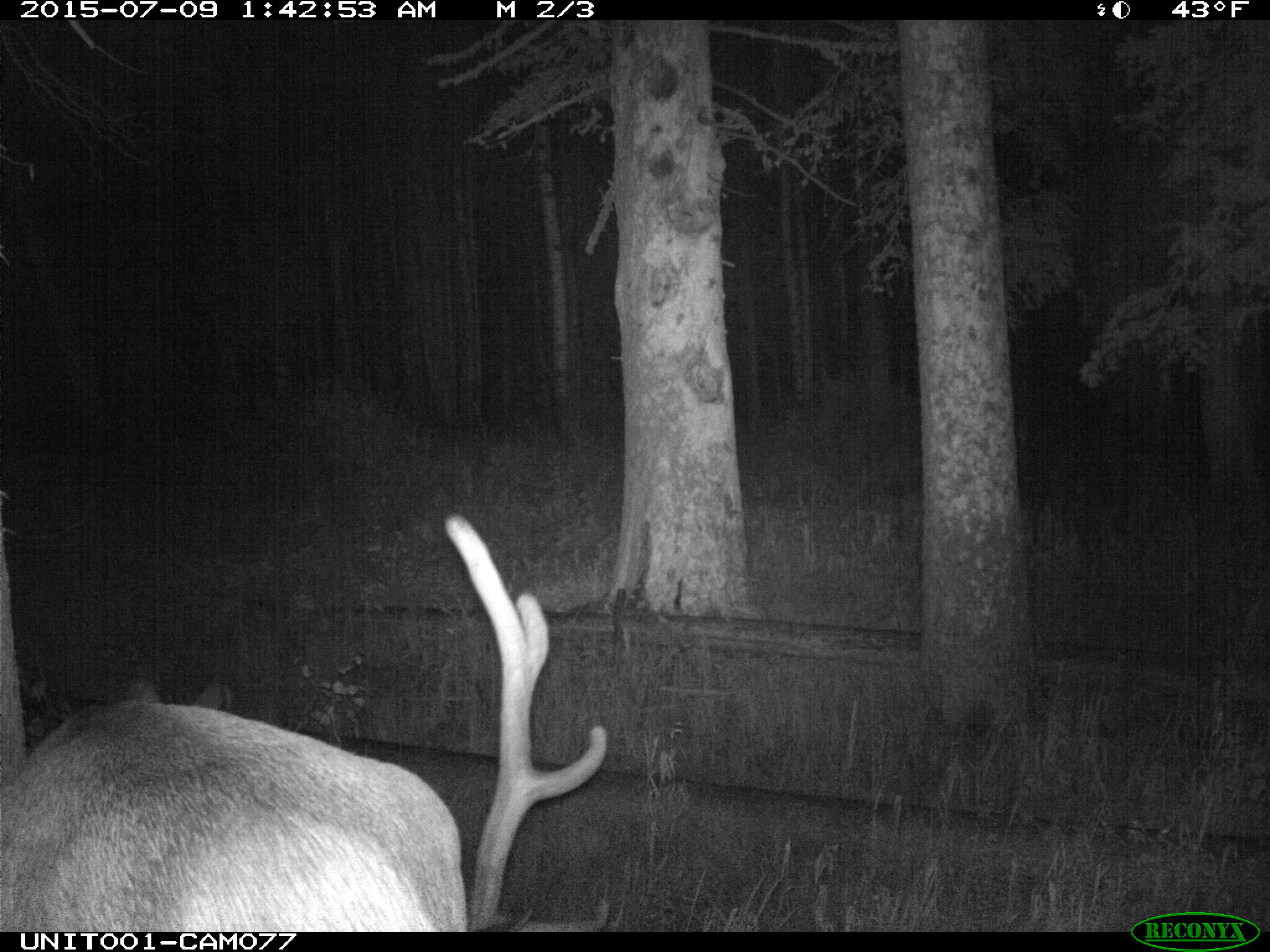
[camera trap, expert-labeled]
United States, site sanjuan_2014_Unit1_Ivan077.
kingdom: Animalia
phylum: Chordata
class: Mammalia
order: Artiodactyla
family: Cervidae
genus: Cervus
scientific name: Cervus elaphus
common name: red deer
Cervus elaphus (red deer).